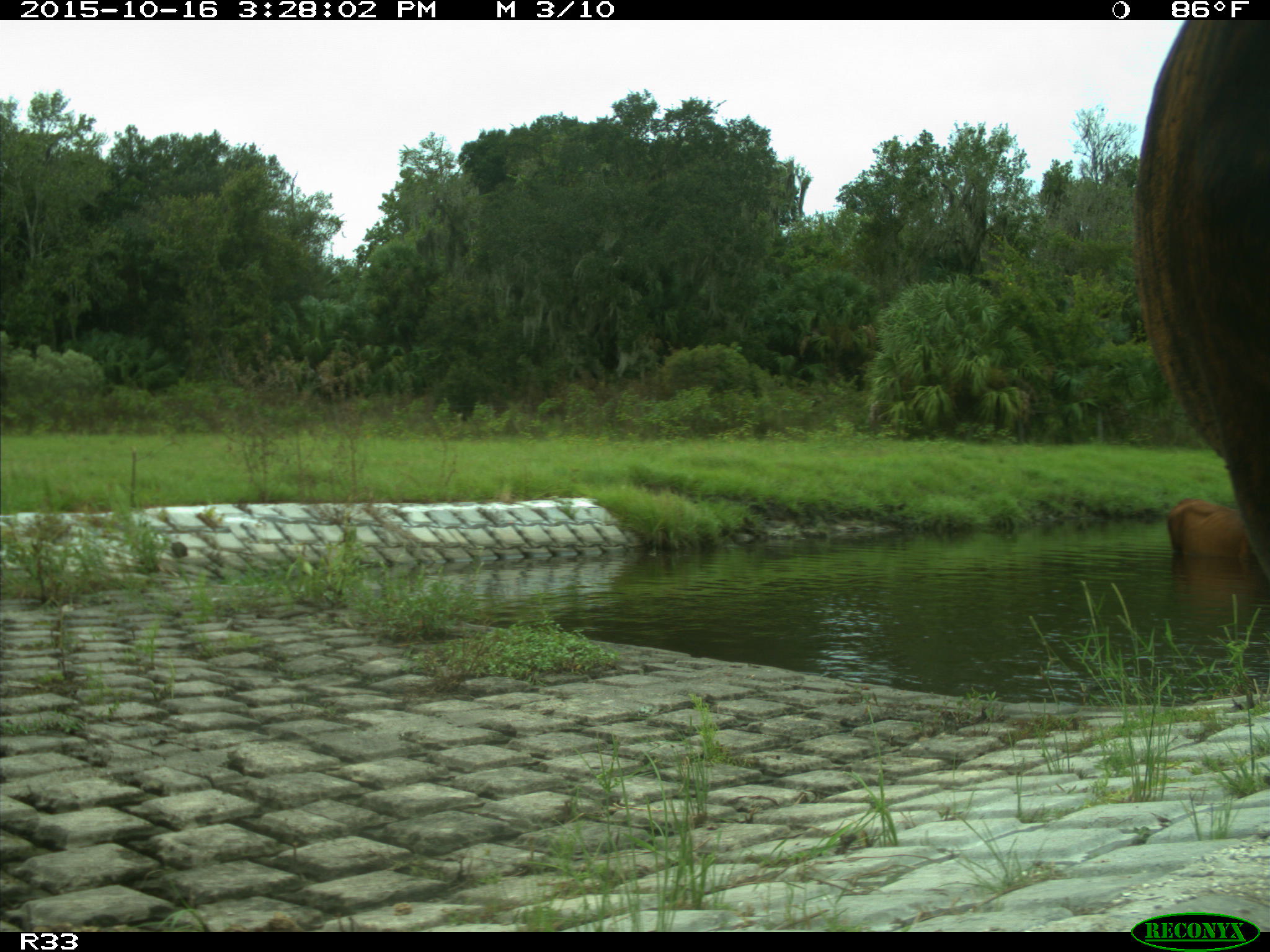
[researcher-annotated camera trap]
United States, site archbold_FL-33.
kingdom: Animalia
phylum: Chordata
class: Mammalia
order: Artiodactyla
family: Bovidae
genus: Bos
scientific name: Bos taurus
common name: domestic cow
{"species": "Bos taurus (domestic cow)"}